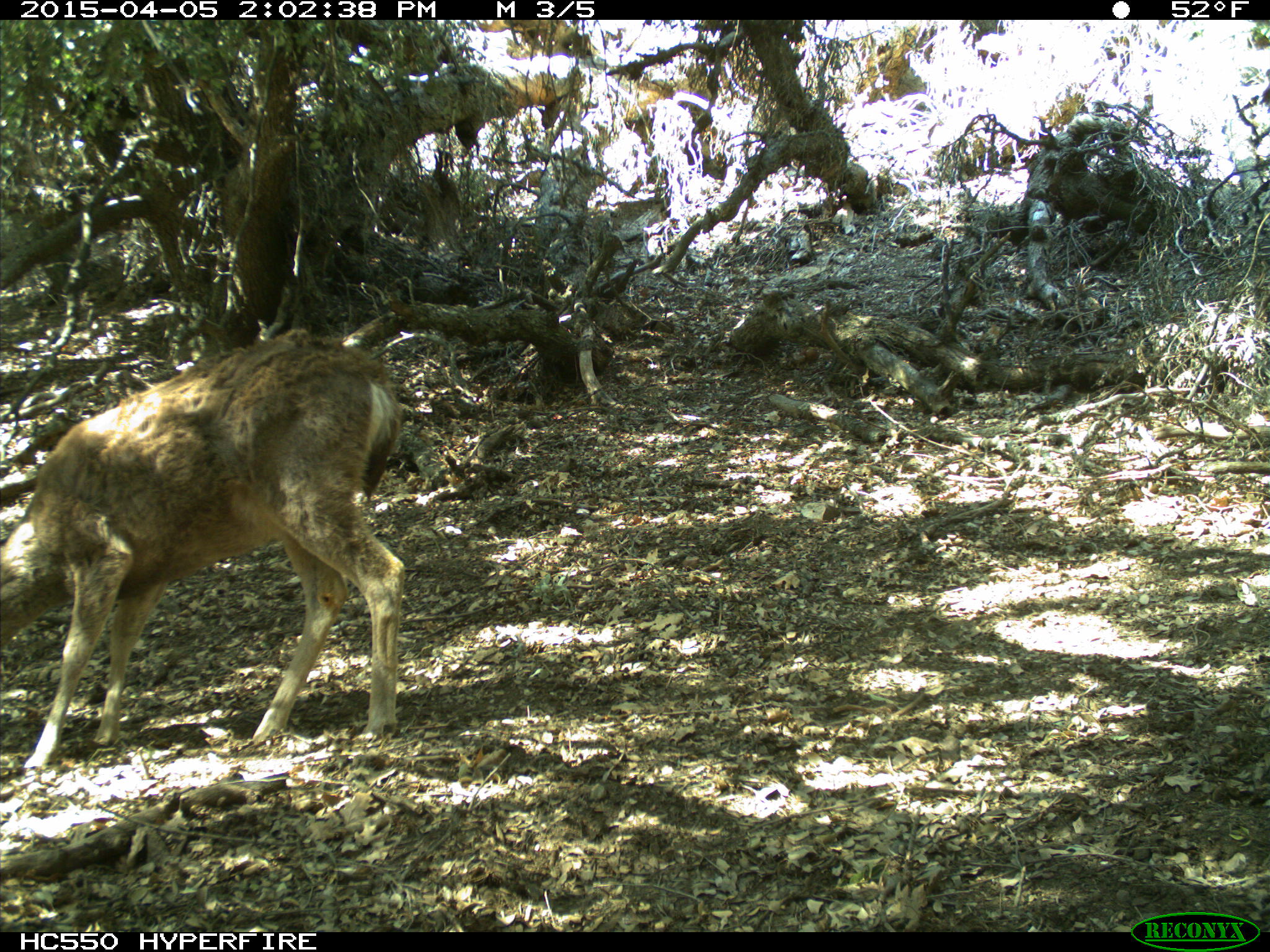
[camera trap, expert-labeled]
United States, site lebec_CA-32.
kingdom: Animalia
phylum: Chordata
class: Mammalia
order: Artiodactyla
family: Cervidae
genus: Odocoileus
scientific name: Odocoileus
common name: deer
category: unidentified deer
Unidentified deer (deer) (Odocoileus).